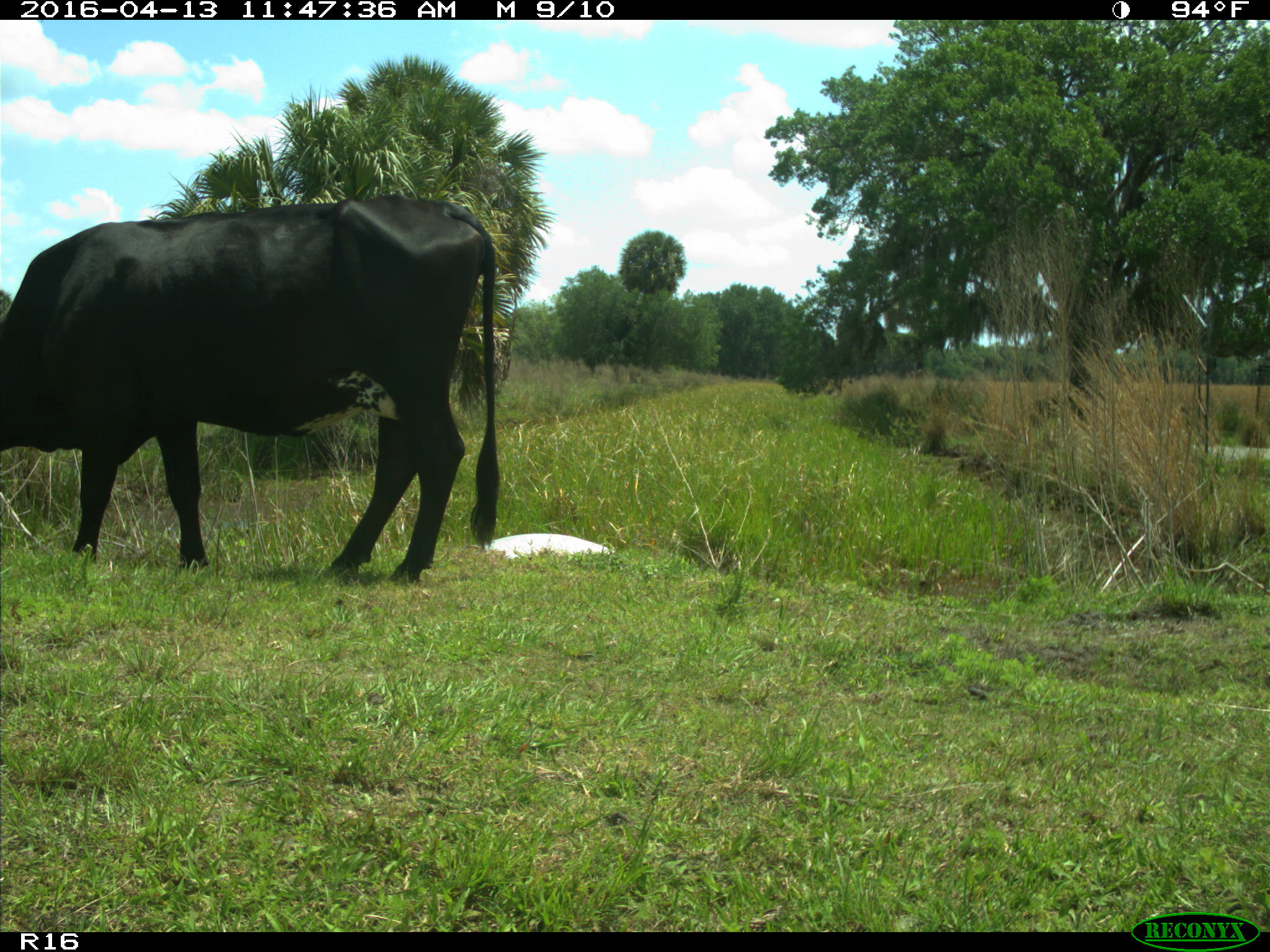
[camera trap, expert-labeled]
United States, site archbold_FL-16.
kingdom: Animalia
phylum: Chordata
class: Mammalia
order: Artiodactyla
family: Bovidae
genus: Bos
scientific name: Bos taurus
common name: domestic cow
Bos taurus (domestic cow).